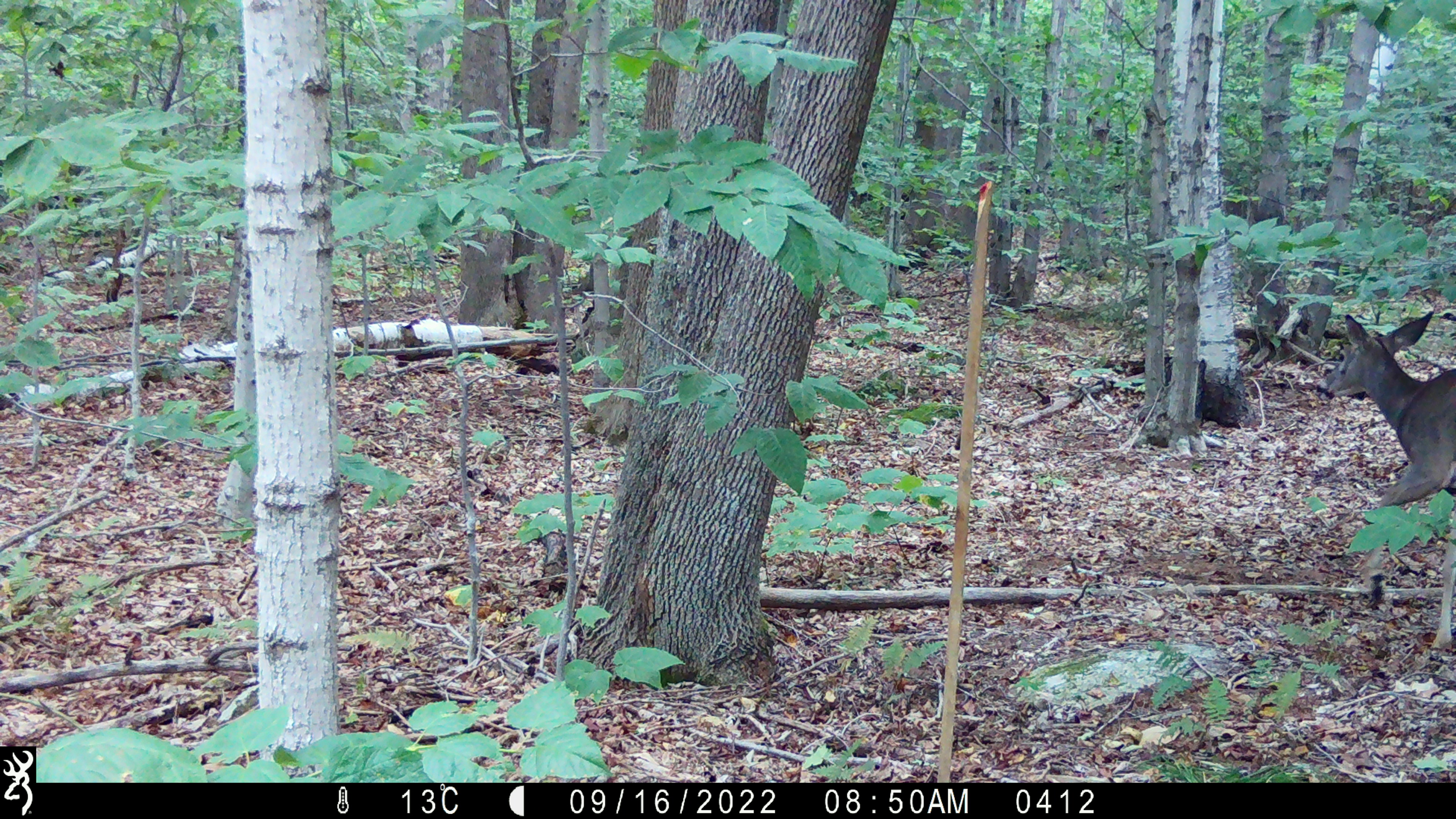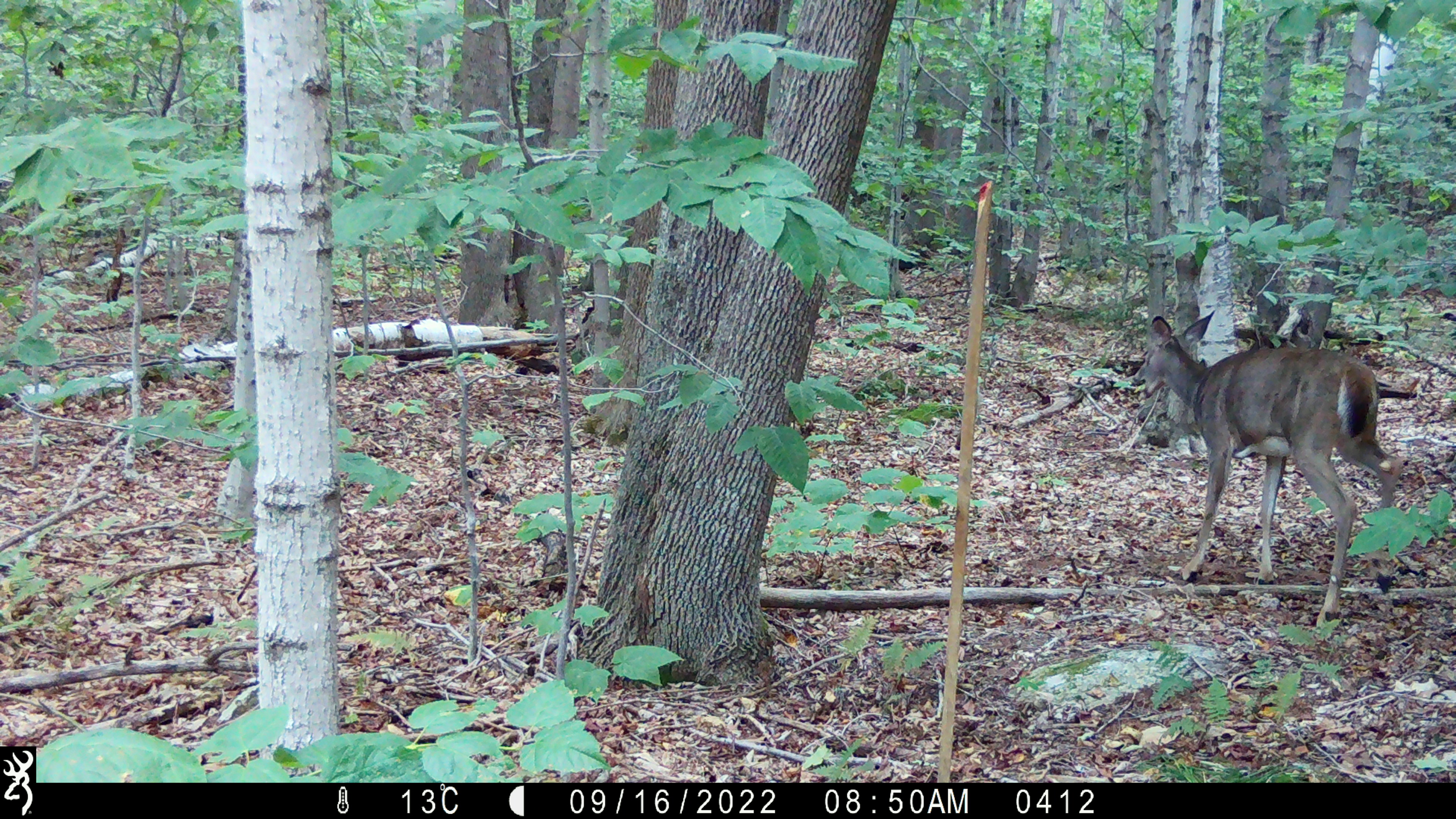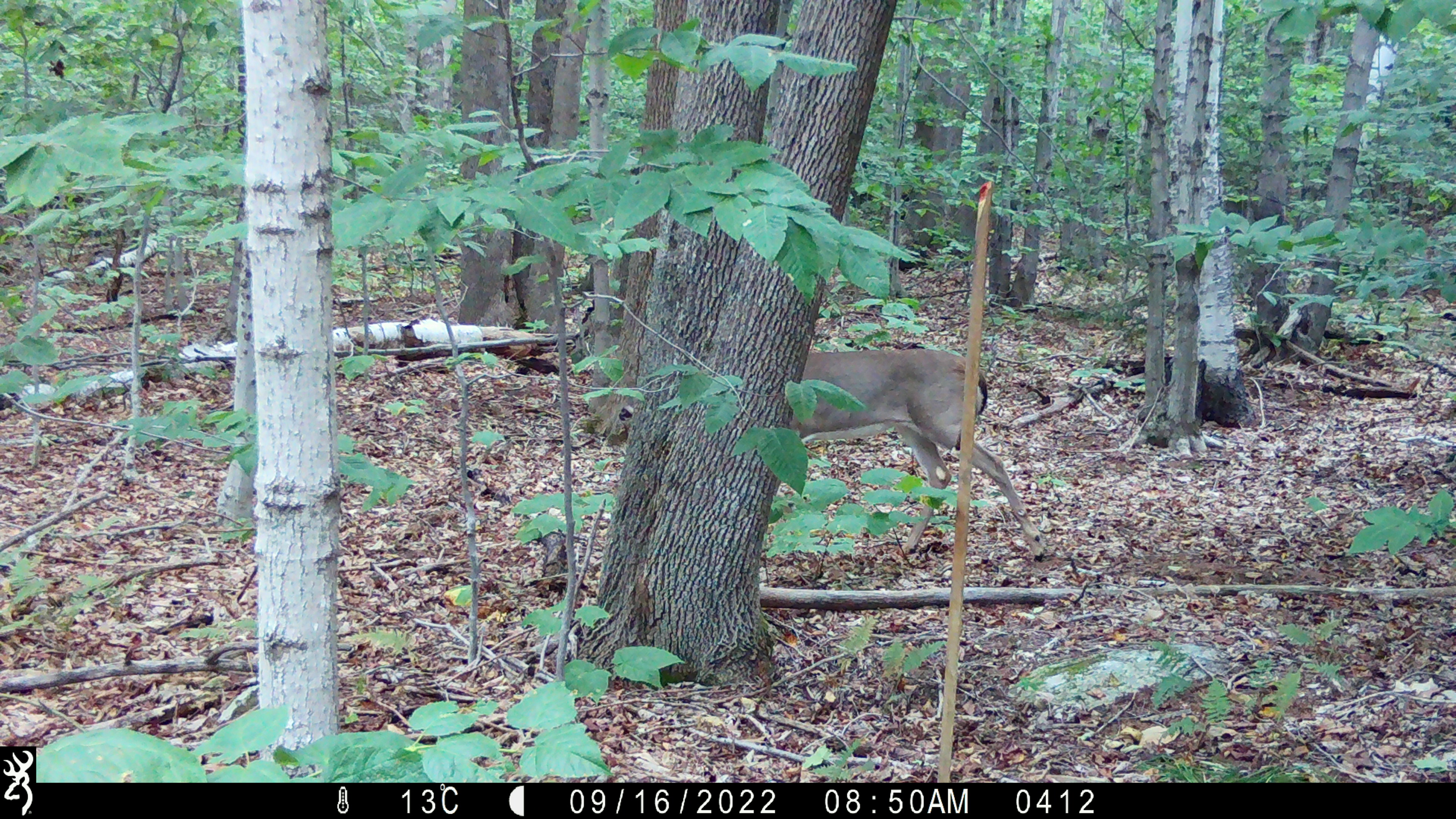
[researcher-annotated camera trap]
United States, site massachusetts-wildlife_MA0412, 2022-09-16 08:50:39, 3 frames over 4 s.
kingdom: Animalia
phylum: Chordata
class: Mammalia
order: Artiodactyla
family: Cervidae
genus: Odocoileus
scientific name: Odocoileus virginianus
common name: white-tailed deer